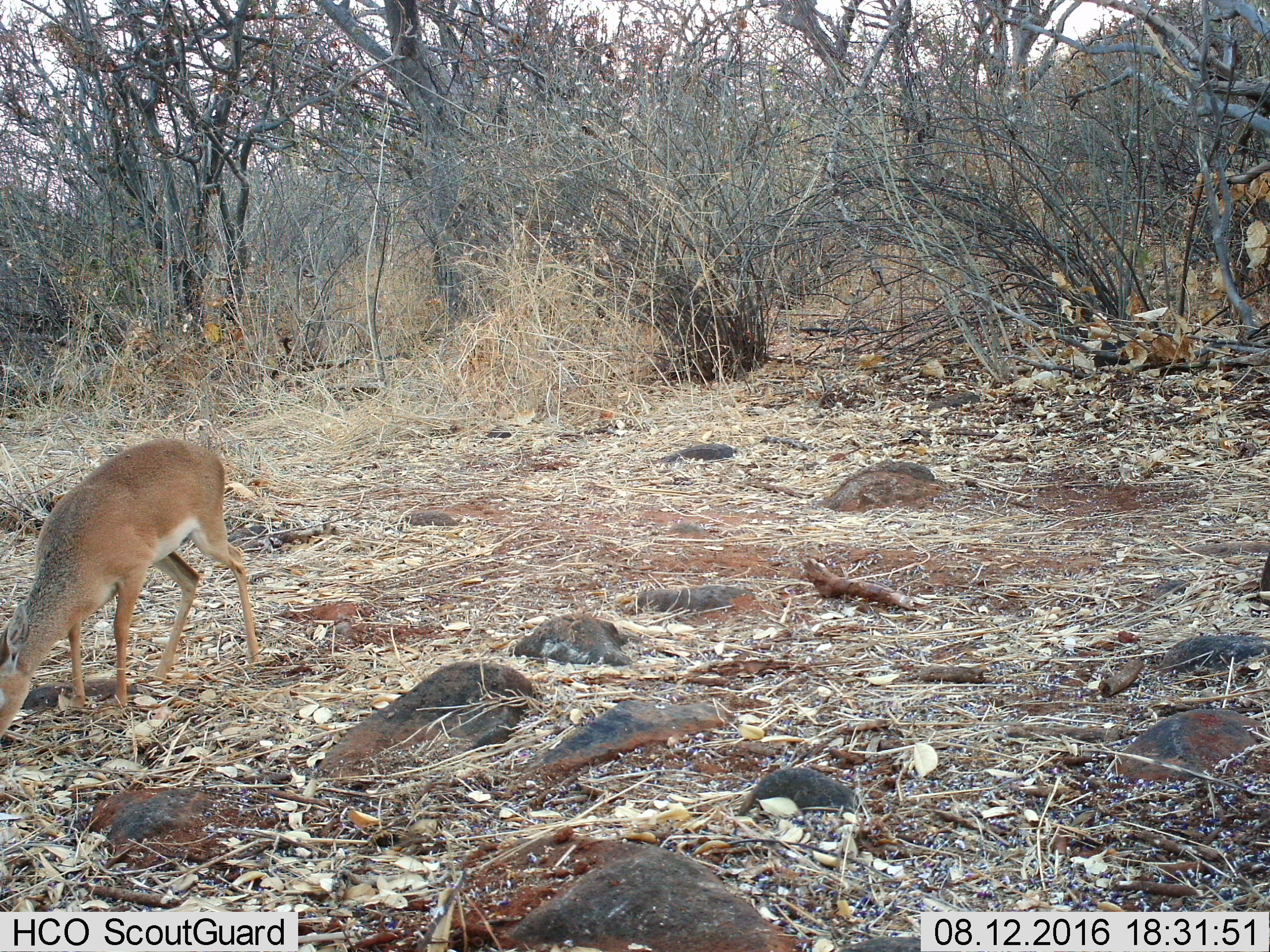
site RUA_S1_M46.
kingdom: Animalia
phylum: Chordata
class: Mammalia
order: Artiodactyla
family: Bovidae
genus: Madoqua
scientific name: Madoqua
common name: dik-dik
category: dikdik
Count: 1.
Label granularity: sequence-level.